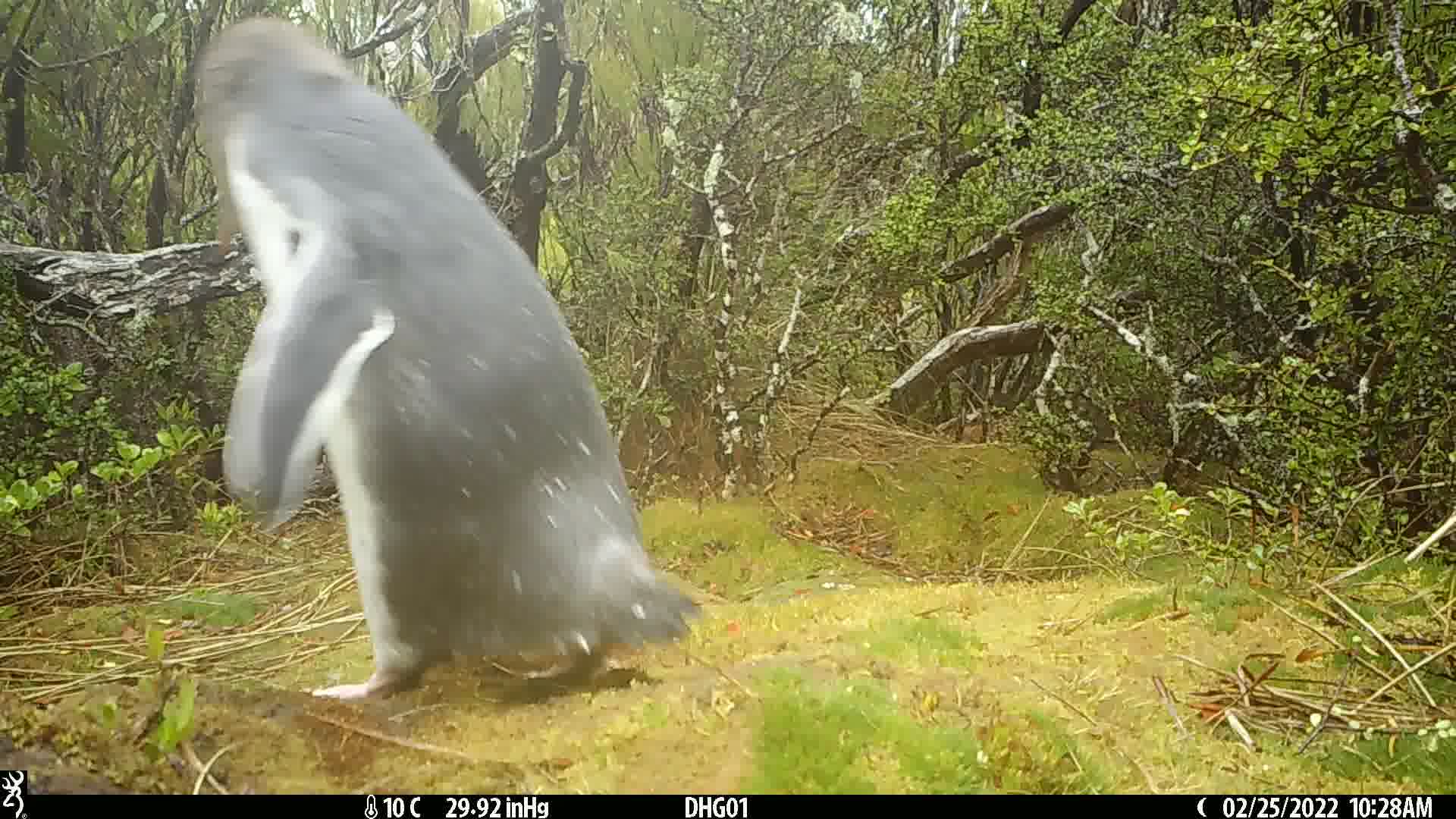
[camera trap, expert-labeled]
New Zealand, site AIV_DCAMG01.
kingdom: Animalia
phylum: Chordata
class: Aves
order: Sphenisciformes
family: Spheniscidae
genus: Megadyptes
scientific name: Megadyptes antipodes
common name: yellow-eyed penguin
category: yellow eyed penguin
Yellow eyed penguin (yellow-eyed penguin) (Megadyptes antipodes).